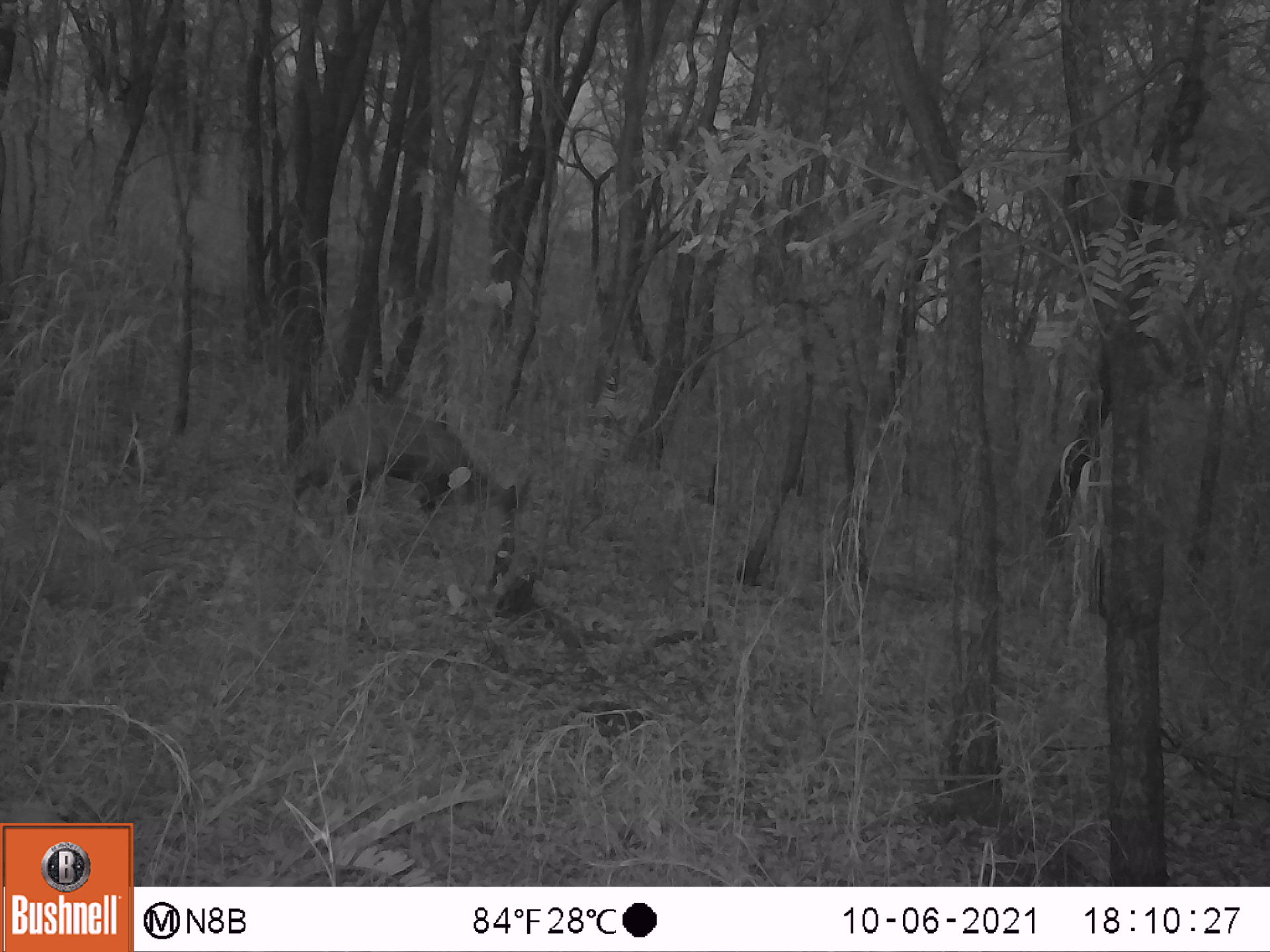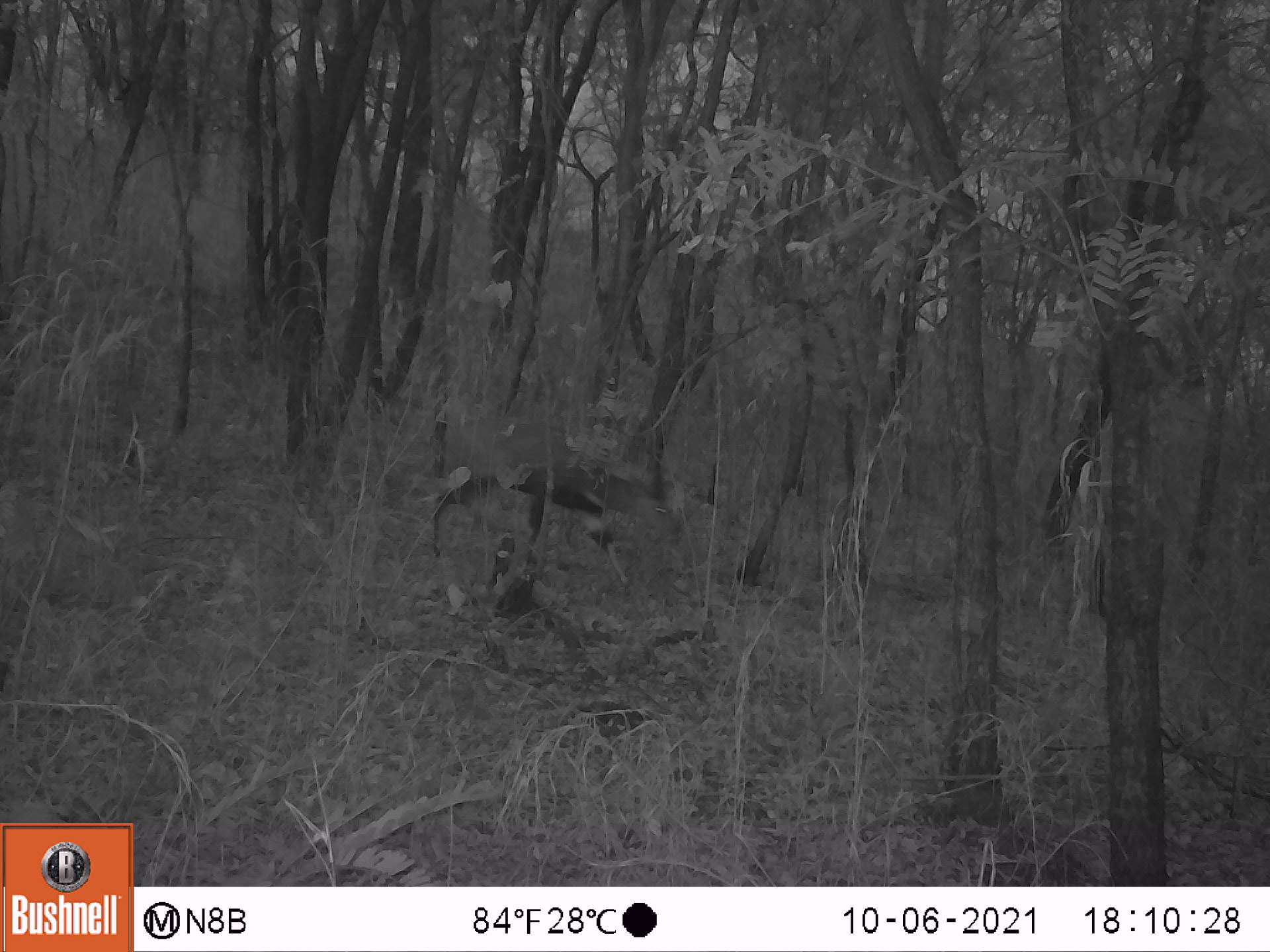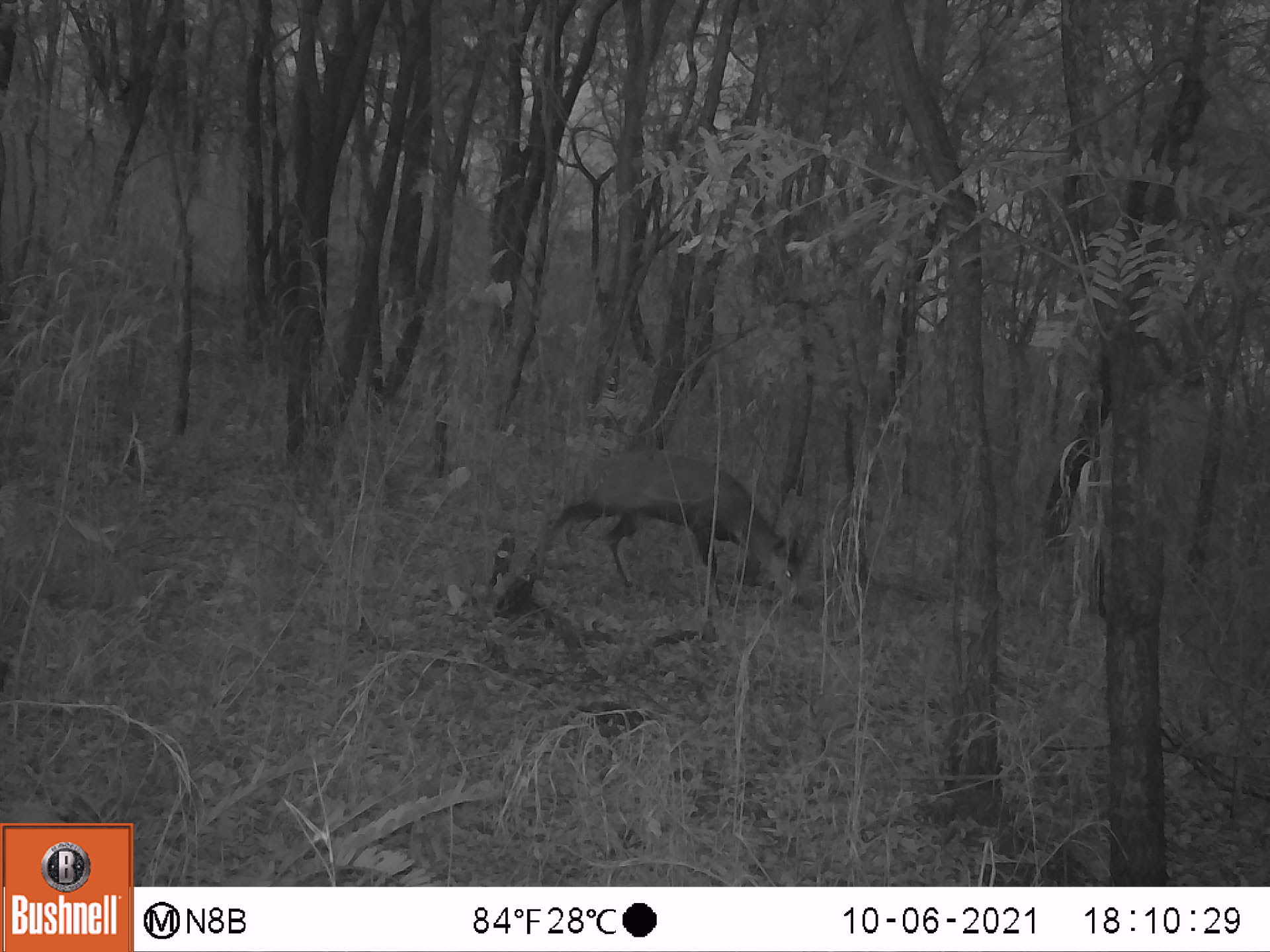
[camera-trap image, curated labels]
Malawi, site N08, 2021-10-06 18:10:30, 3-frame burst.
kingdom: Animalia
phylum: Chordata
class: Mammalia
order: Artiodactyla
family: Bovidae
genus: Tragelaphus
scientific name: Tragelaphus sylvaticus sylvaticus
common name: cape bushbuck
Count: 1.